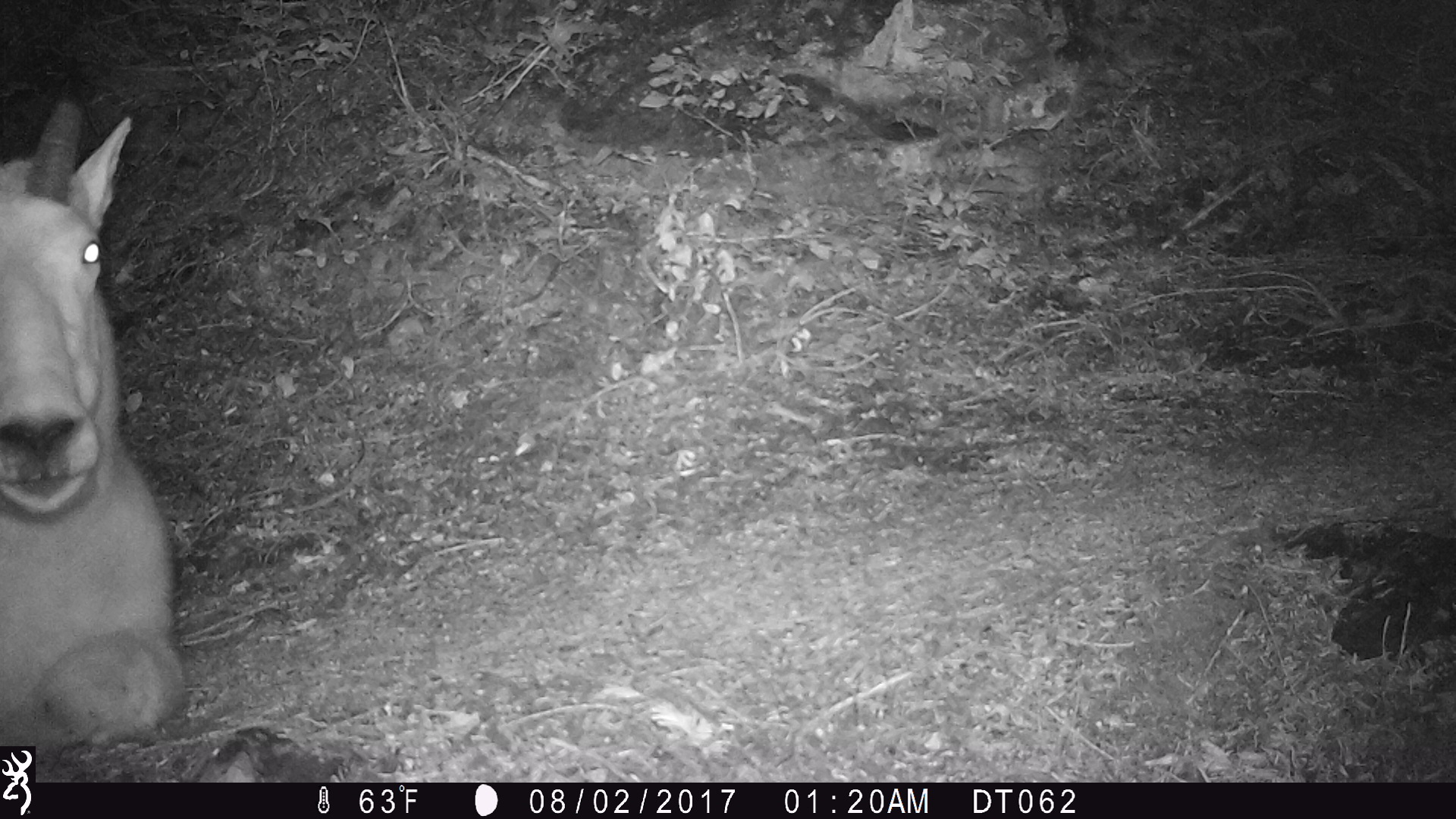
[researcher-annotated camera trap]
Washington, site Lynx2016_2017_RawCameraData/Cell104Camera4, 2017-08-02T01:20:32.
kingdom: Animalia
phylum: Chordata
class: Mammalia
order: Artiodactyla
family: Bovidae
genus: Oreamnos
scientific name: Oreamnos americanus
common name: mountain goat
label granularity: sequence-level